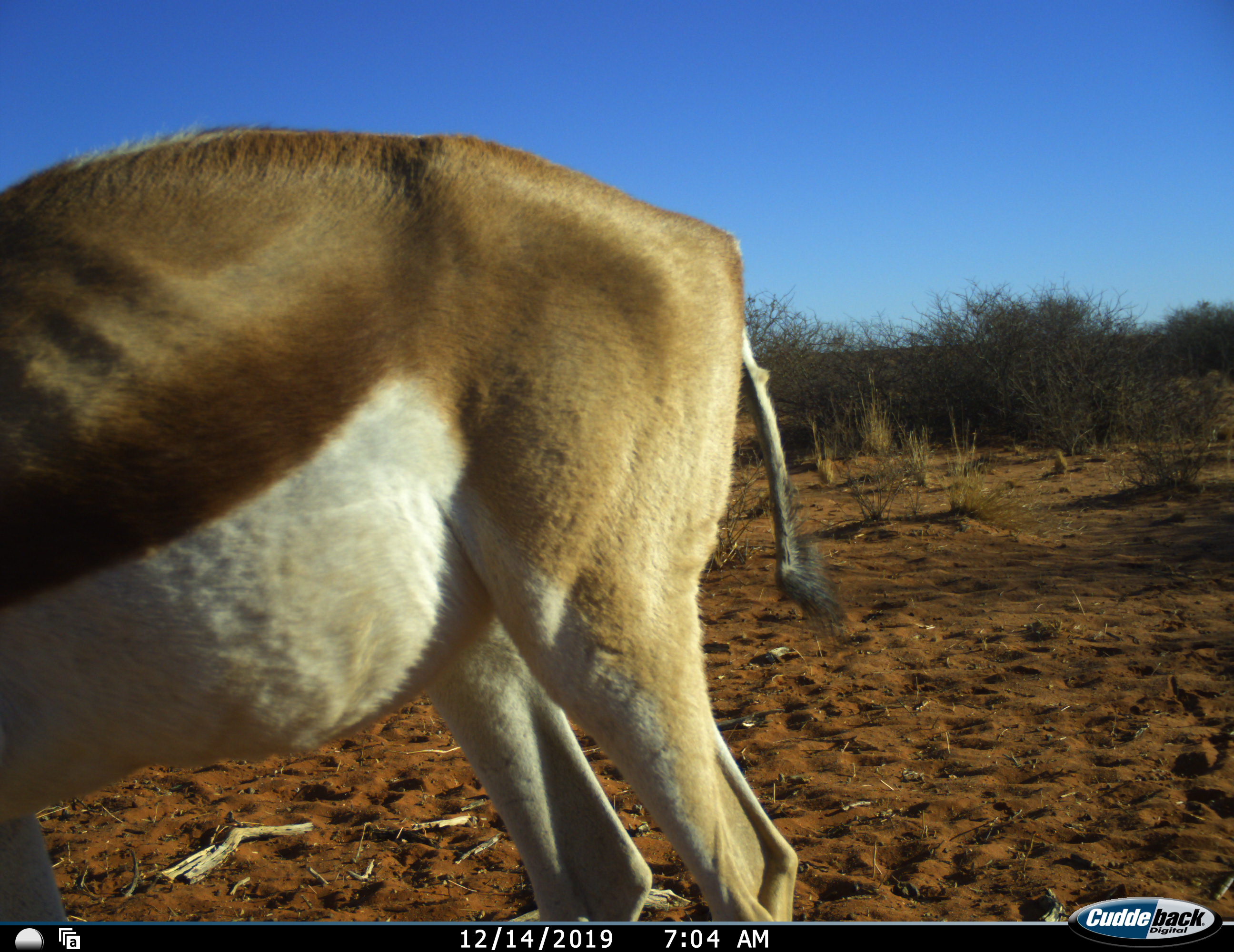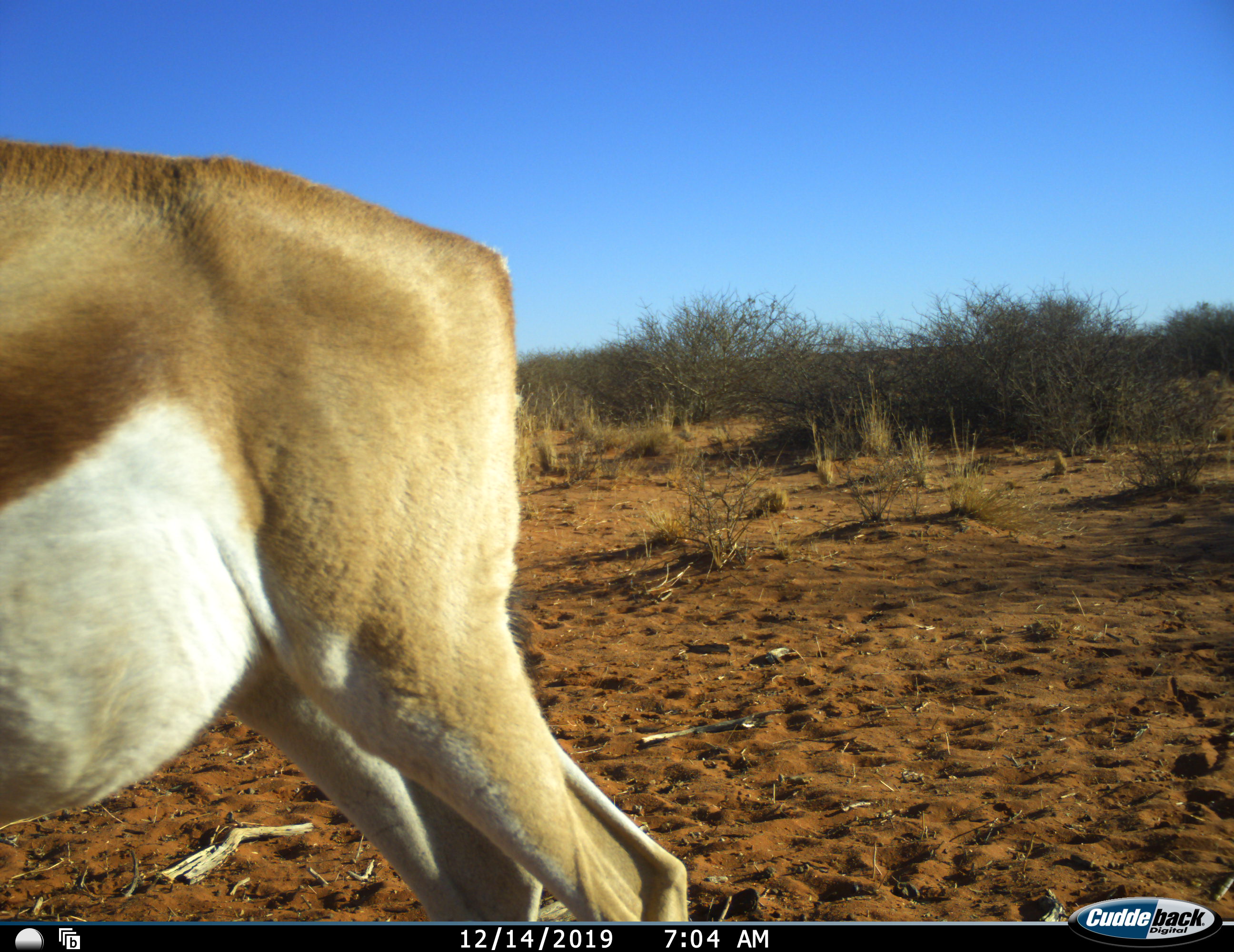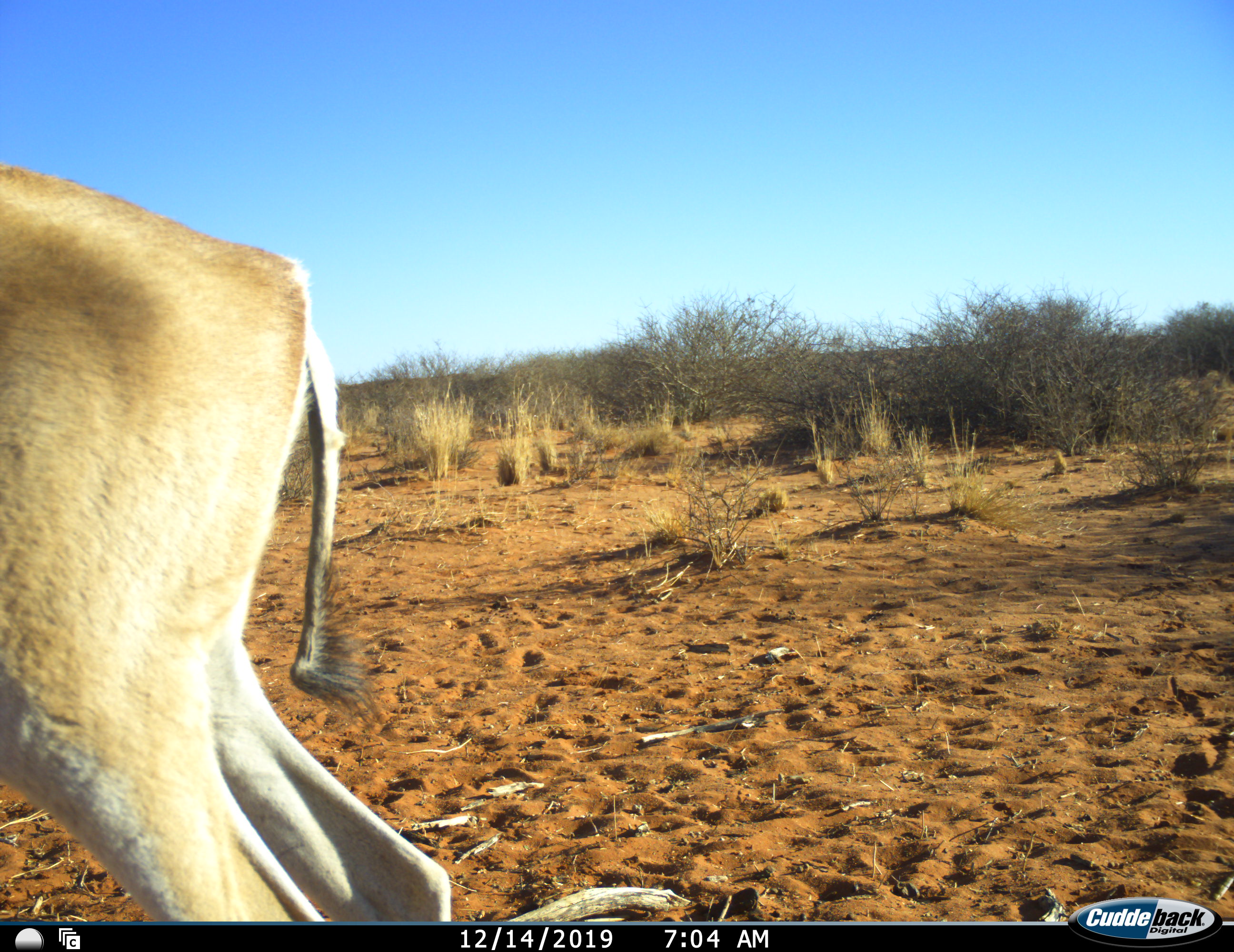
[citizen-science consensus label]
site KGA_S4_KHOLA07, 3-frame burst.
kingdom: Animalia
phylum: Chordata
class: Mammalia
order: Artiodactyla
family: Bovidae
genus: Antidorcas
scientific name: Antidorcas marsupialis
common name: springbok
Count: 1.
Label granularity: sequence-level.